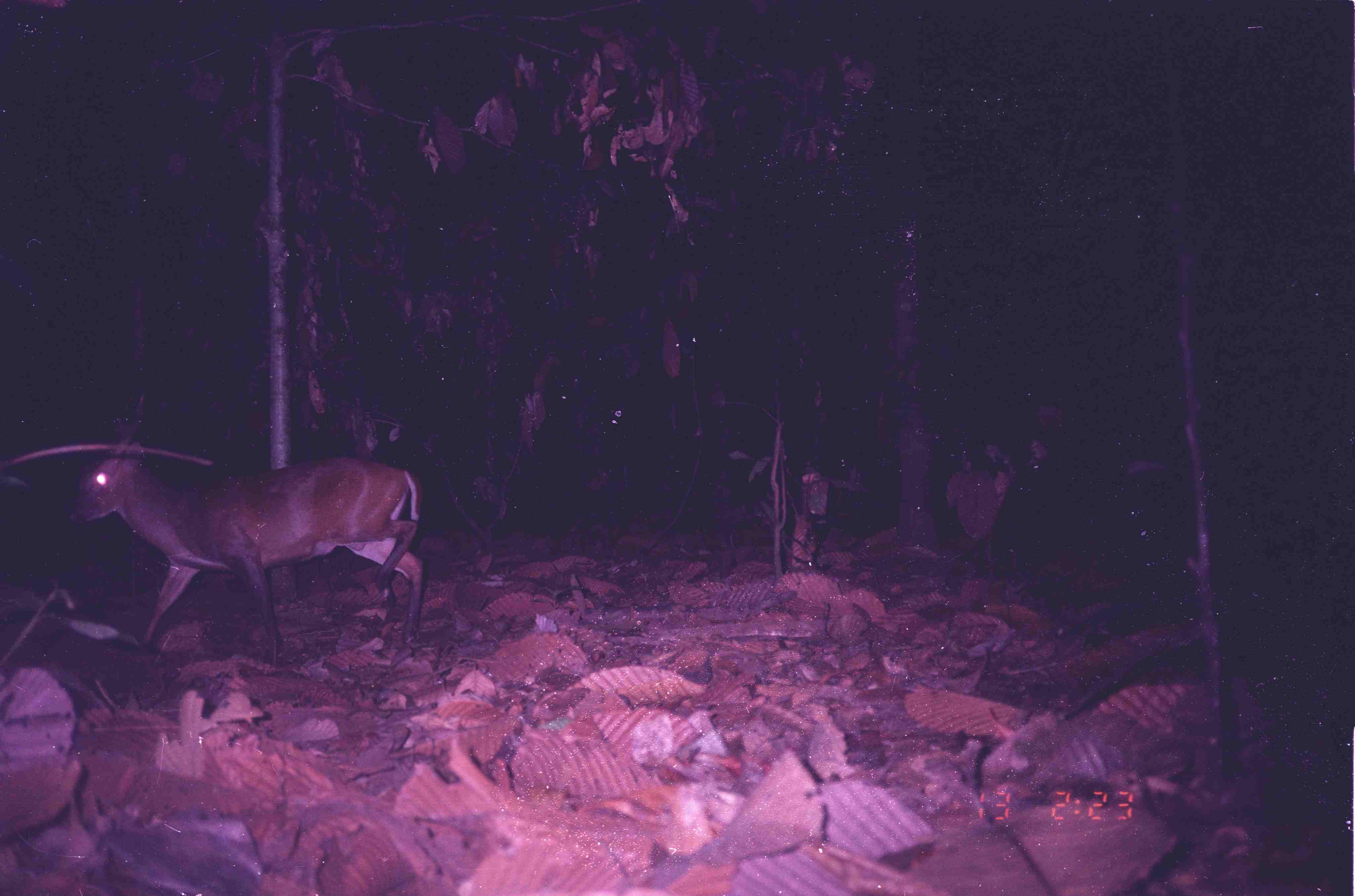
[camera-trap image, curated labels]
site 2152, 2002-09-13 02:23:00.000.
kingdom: Animalia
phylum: Chordata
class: Mammalia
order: Artiodactyla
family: Cervidae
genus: Muntiacus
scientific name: Muntiacus muntjak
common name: southern red muntjac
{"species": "Muntiacus muntjak (southern red muntjac)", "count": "1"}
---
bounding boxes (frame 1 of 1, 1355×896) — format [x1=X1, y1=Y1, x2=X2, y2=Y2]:
muntiacus muntjak: [x1=66, y1=393, x2=424, y2=668]